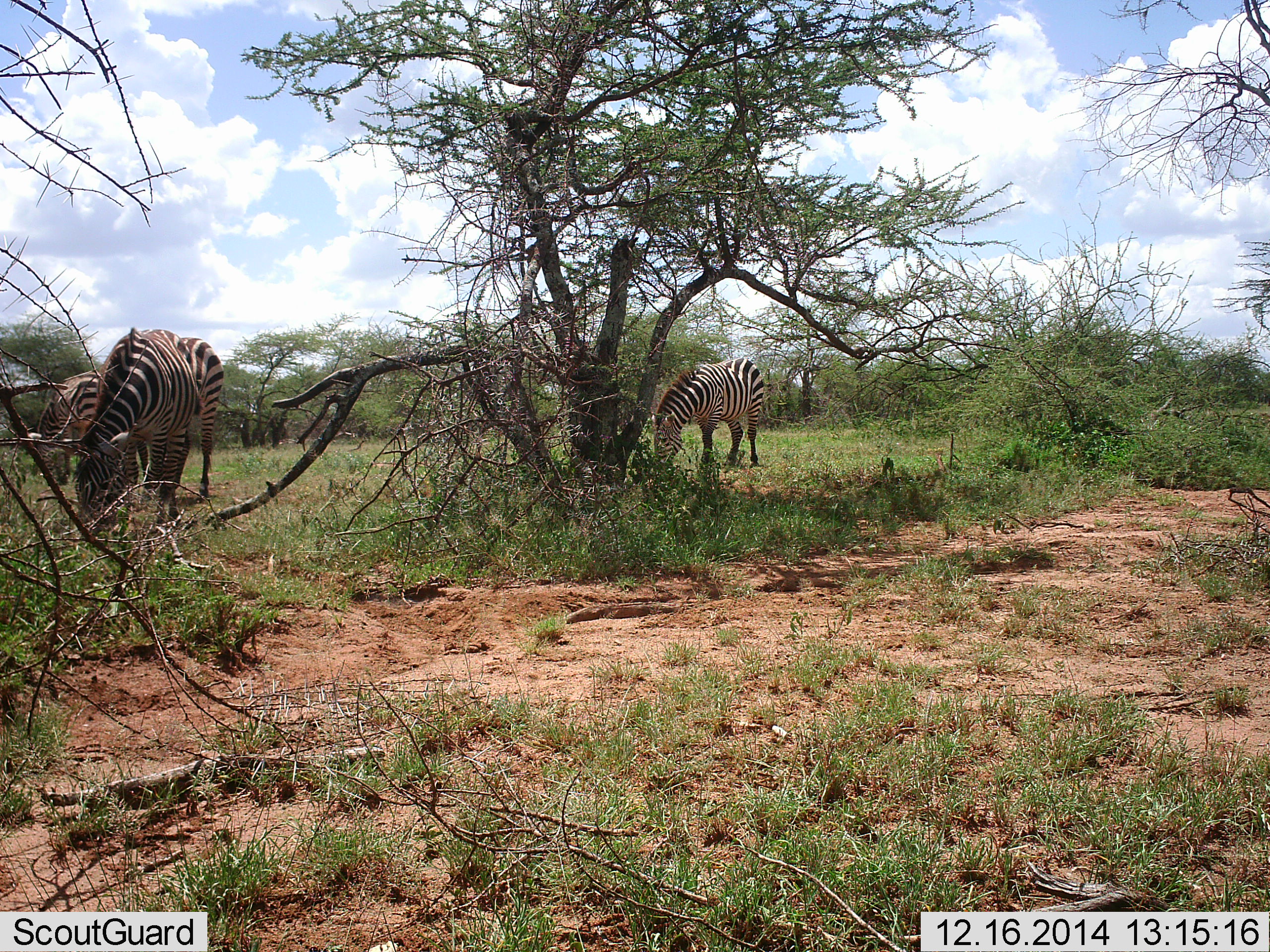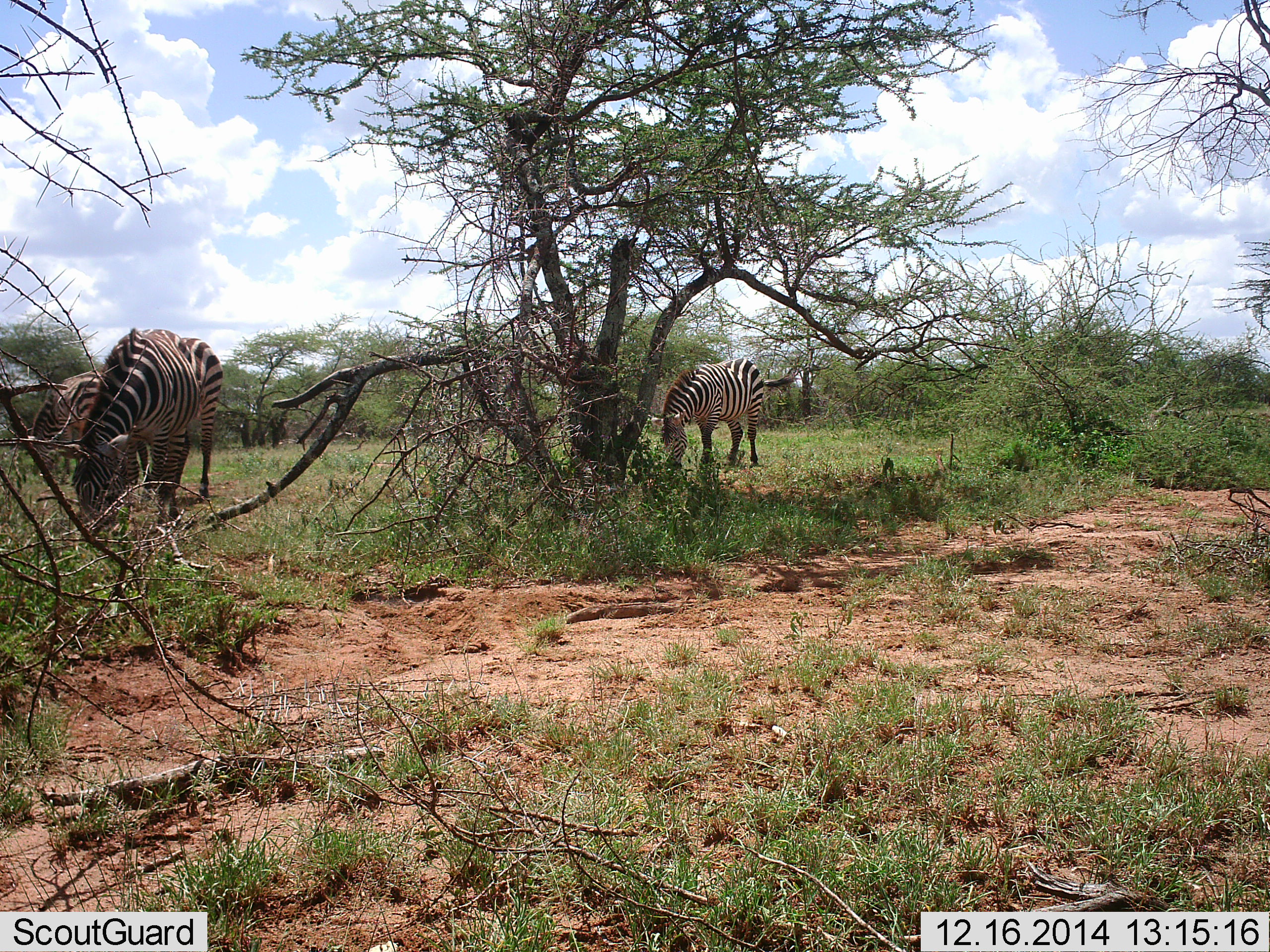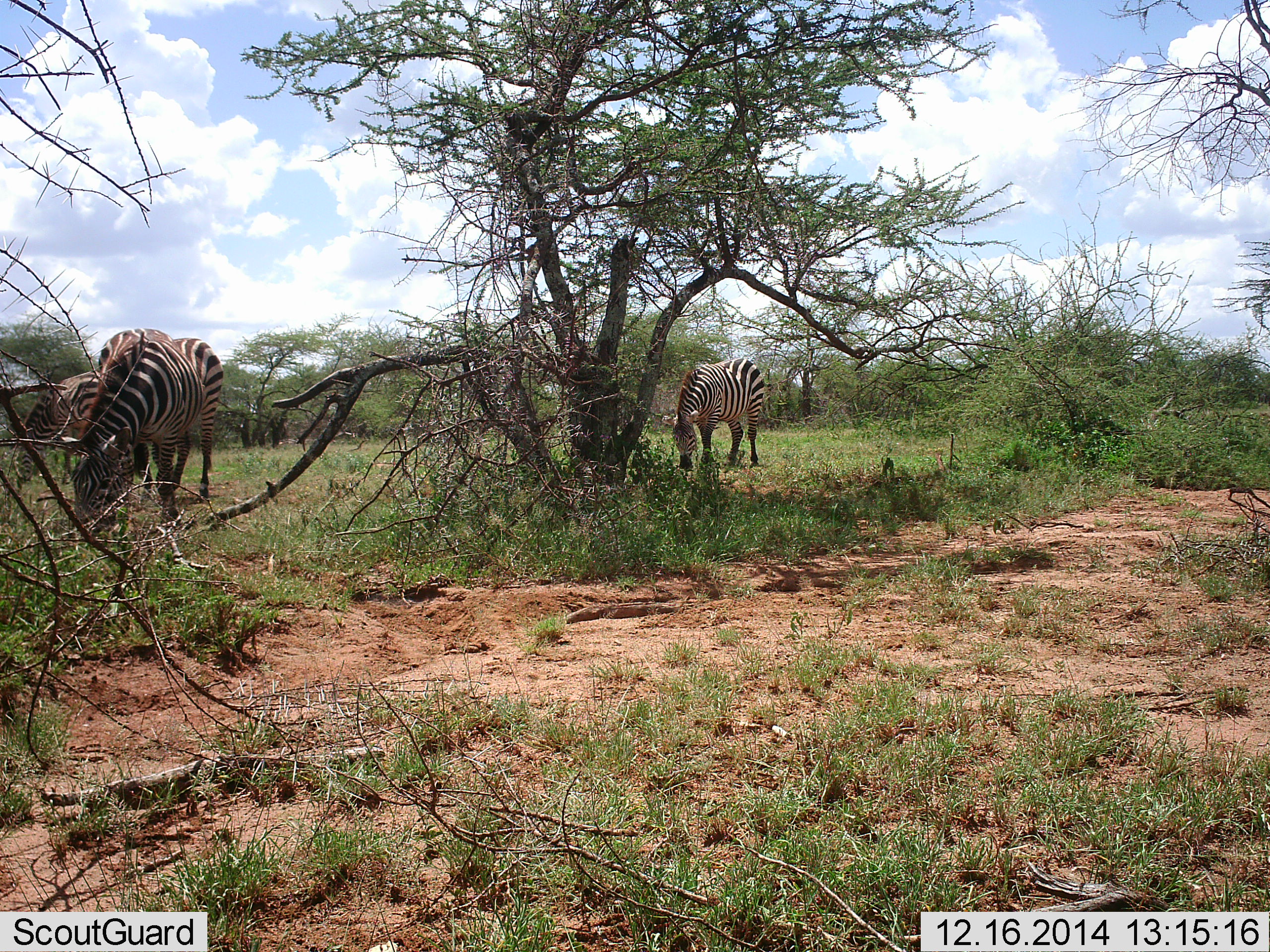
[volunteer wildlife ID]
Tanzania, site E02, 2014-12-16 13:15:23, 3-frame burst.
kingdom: Animalia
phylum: Chordata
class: Mammalia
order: Perissodactyla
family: Equidae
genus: Equus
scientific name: Equus quagga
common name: plains zebra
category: zebra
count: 3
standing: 10%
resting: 0%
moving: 0%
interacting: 0%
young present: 0%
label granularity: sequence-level